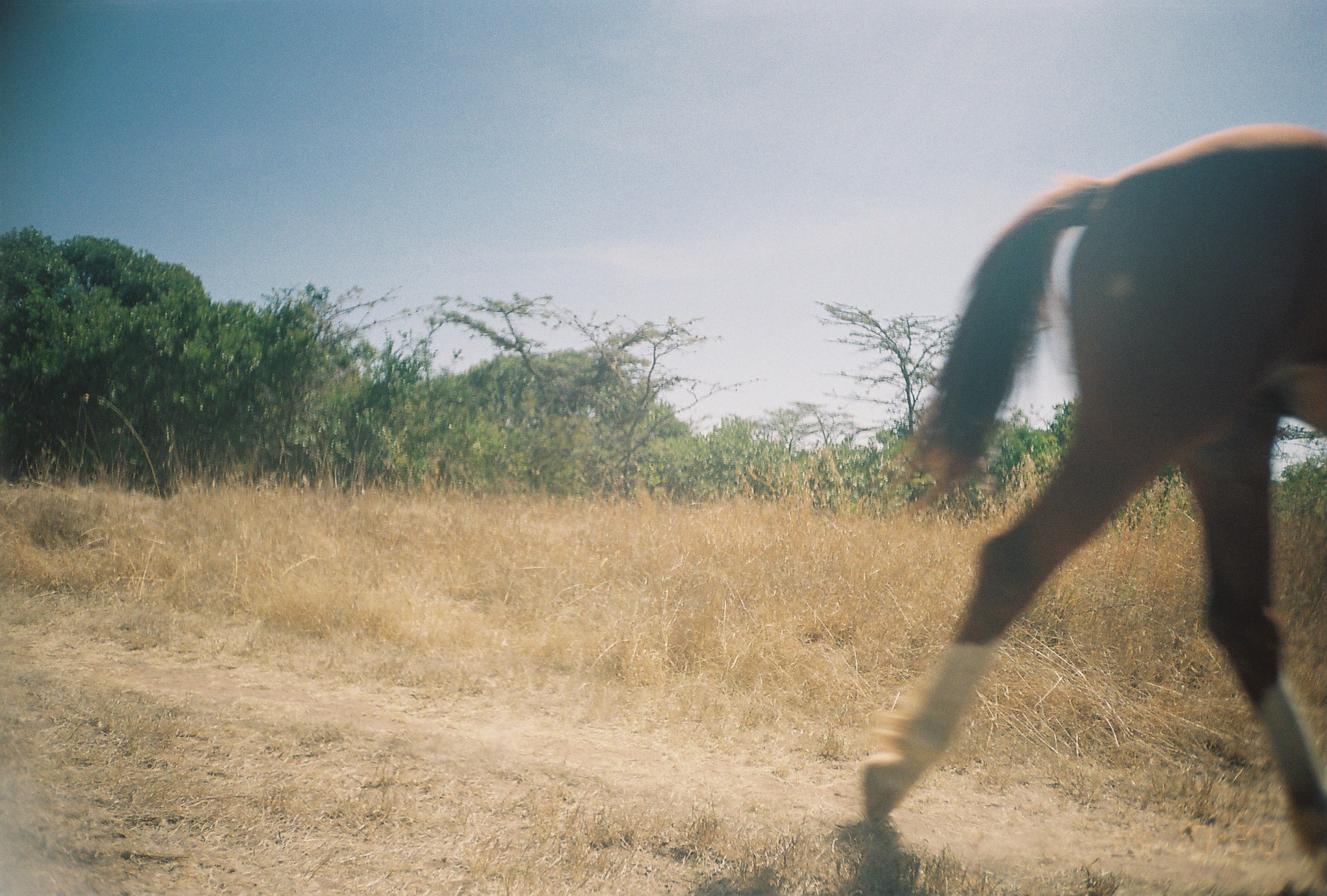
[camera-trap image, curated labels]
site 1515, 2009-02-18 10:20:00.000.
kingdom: Animalia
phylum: Chordata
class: Mammalia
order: Perissodactyla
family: Equidae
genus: Equus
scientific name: Equus ferus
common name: wild horse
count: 1